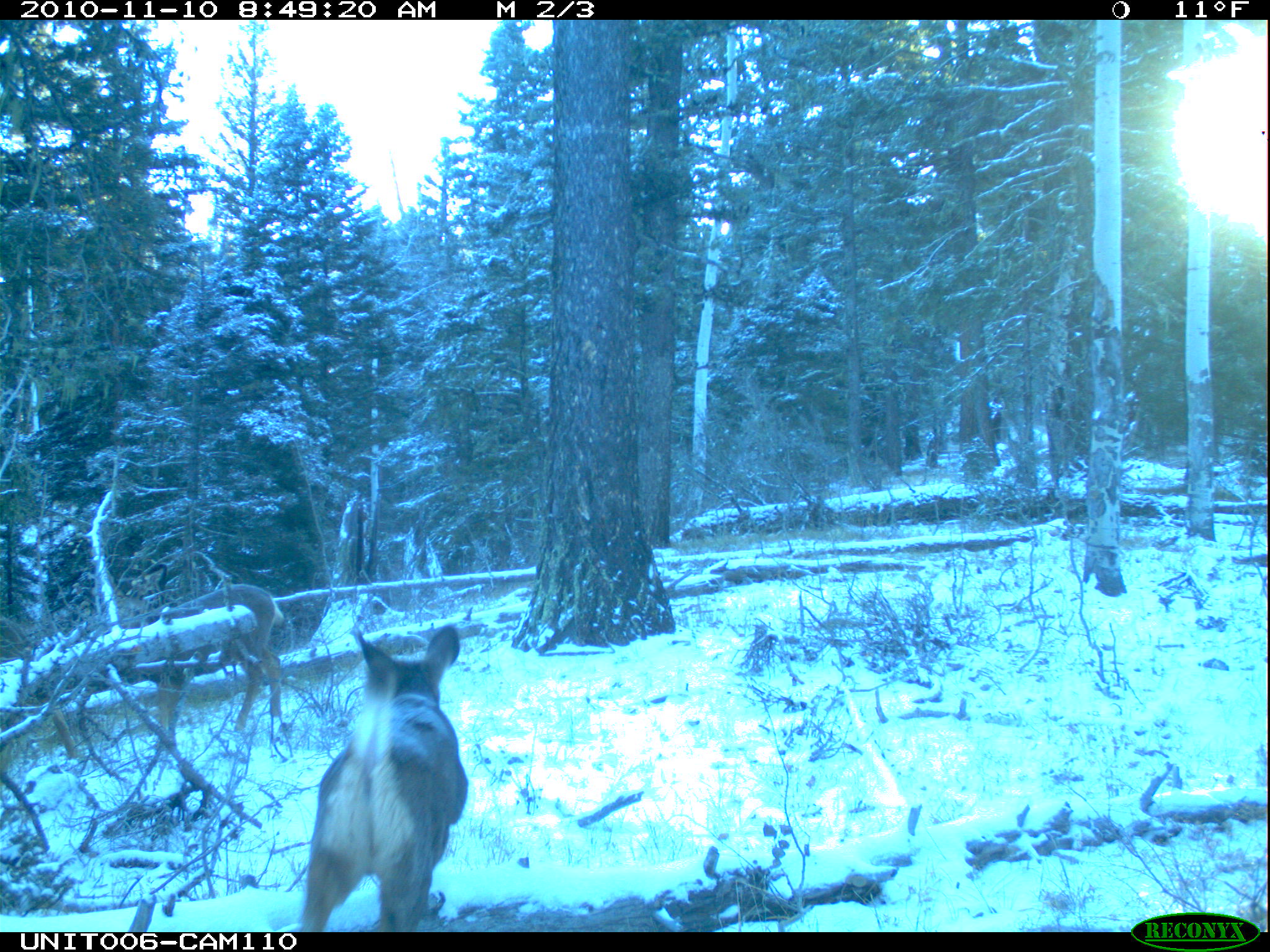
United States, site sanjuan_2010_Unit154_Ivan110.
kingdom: Animalia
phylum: Chordata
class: Mammalia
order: Artiodactyla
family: Cervidae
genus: Odocoileus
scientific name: Odocoileus hemionus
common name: mule deer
Odocoileus hemionus (mule deer).